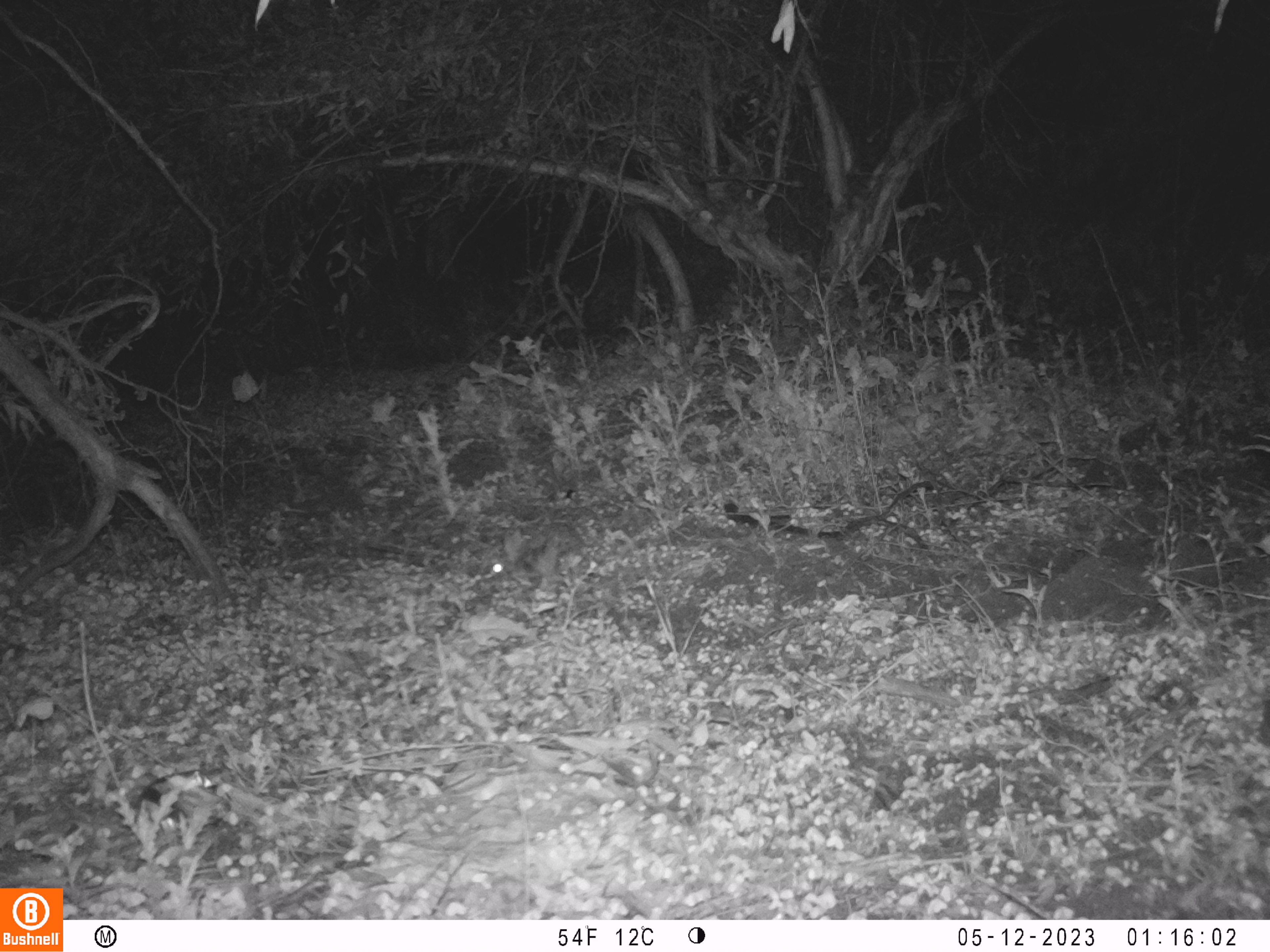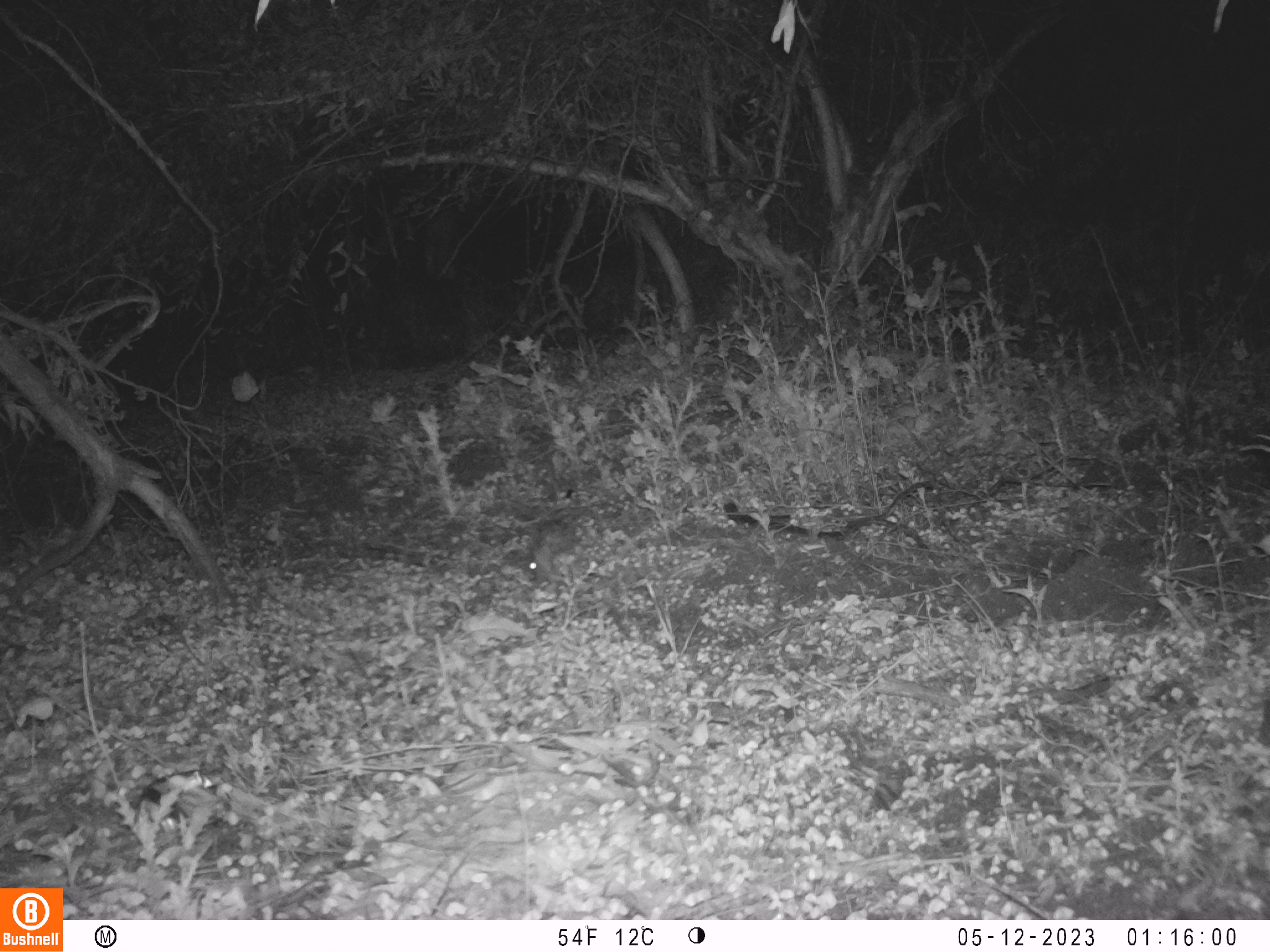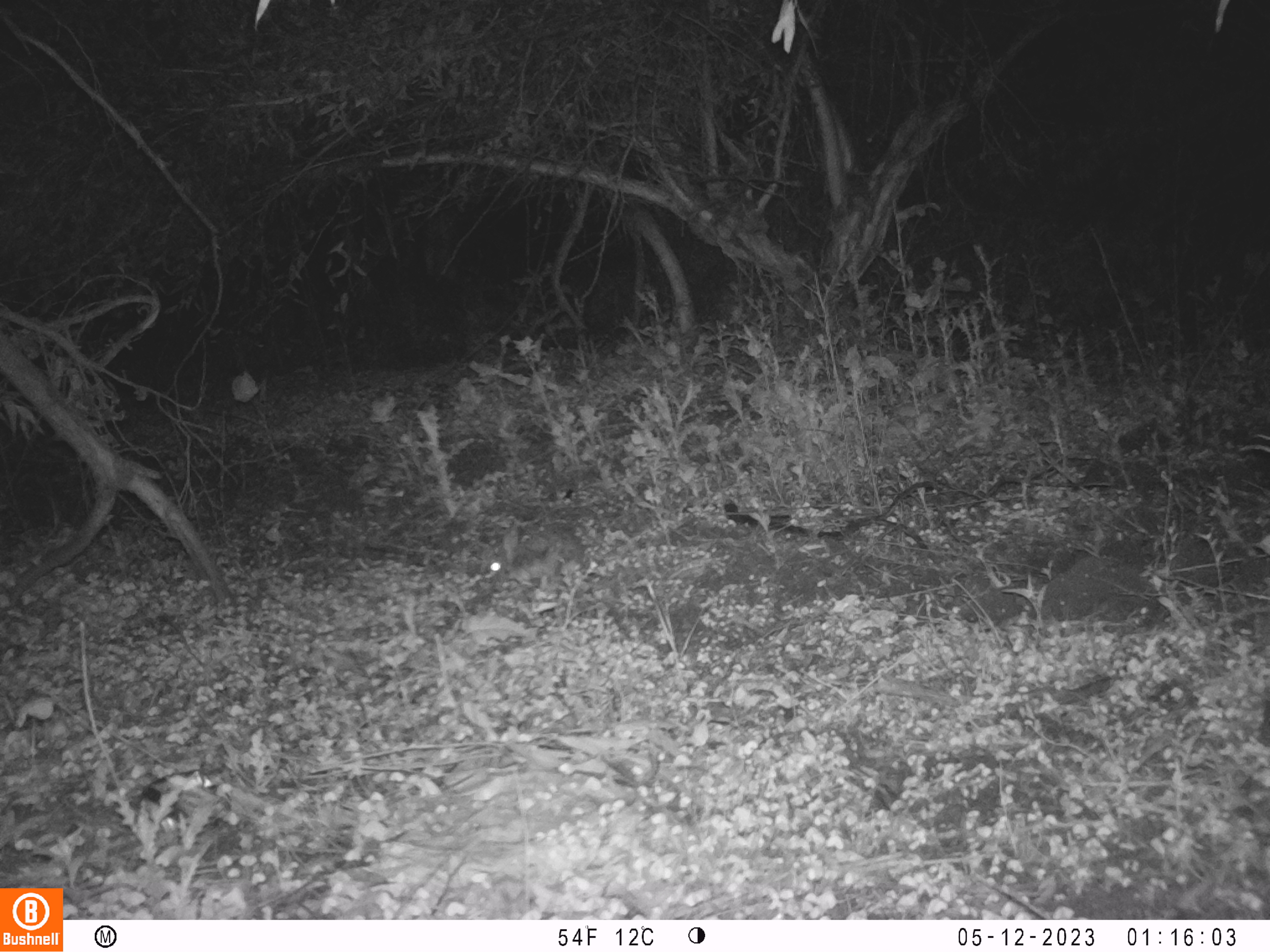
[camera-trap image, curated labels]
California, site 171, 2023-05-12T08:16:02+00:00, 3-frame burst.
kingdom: Animalia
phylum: Chordata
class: Mammalia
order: Lagomorpha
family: Leporidae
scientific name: Leporidae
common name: rabbit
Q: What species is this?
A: Rabbit (Leporidae).